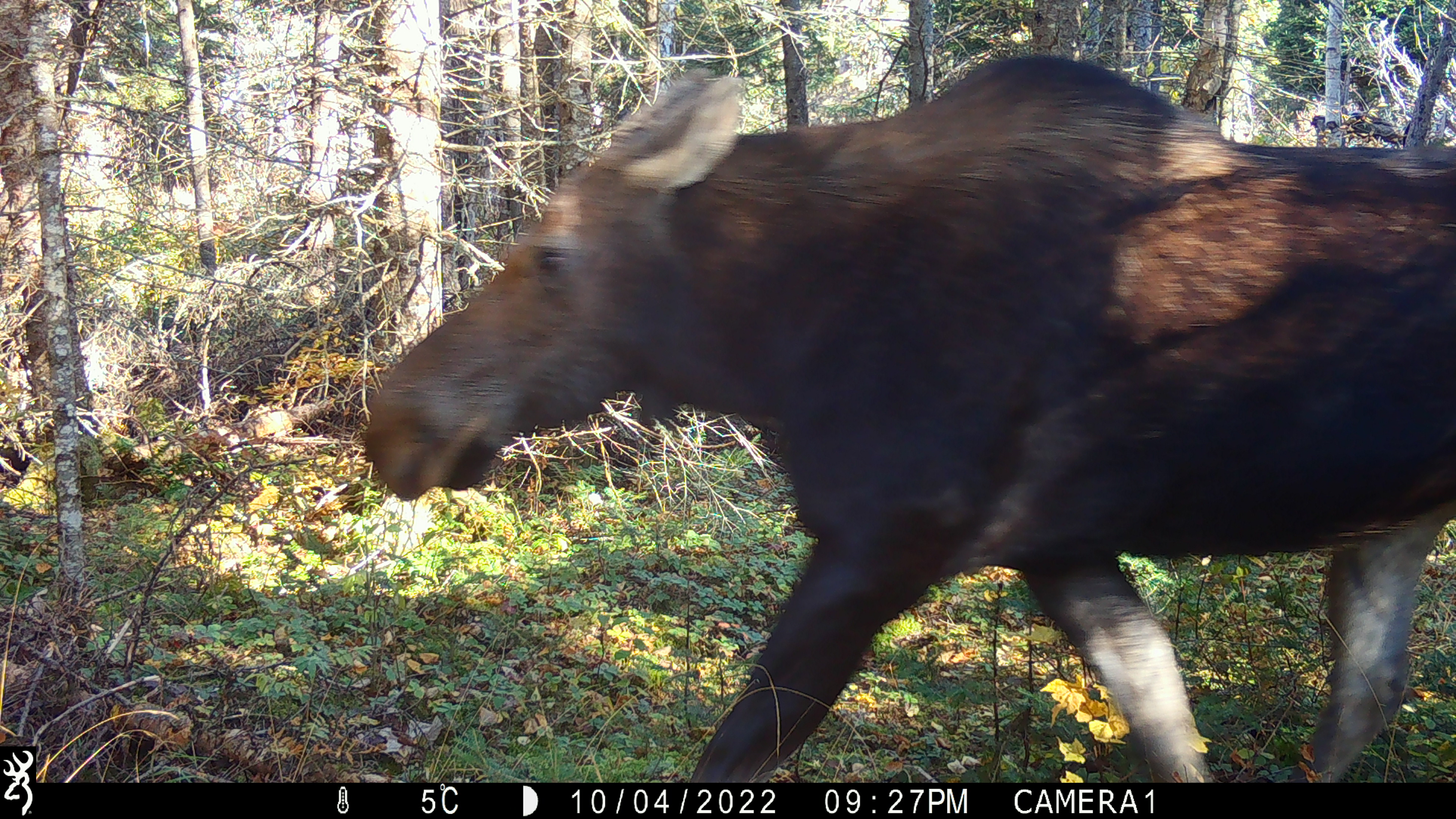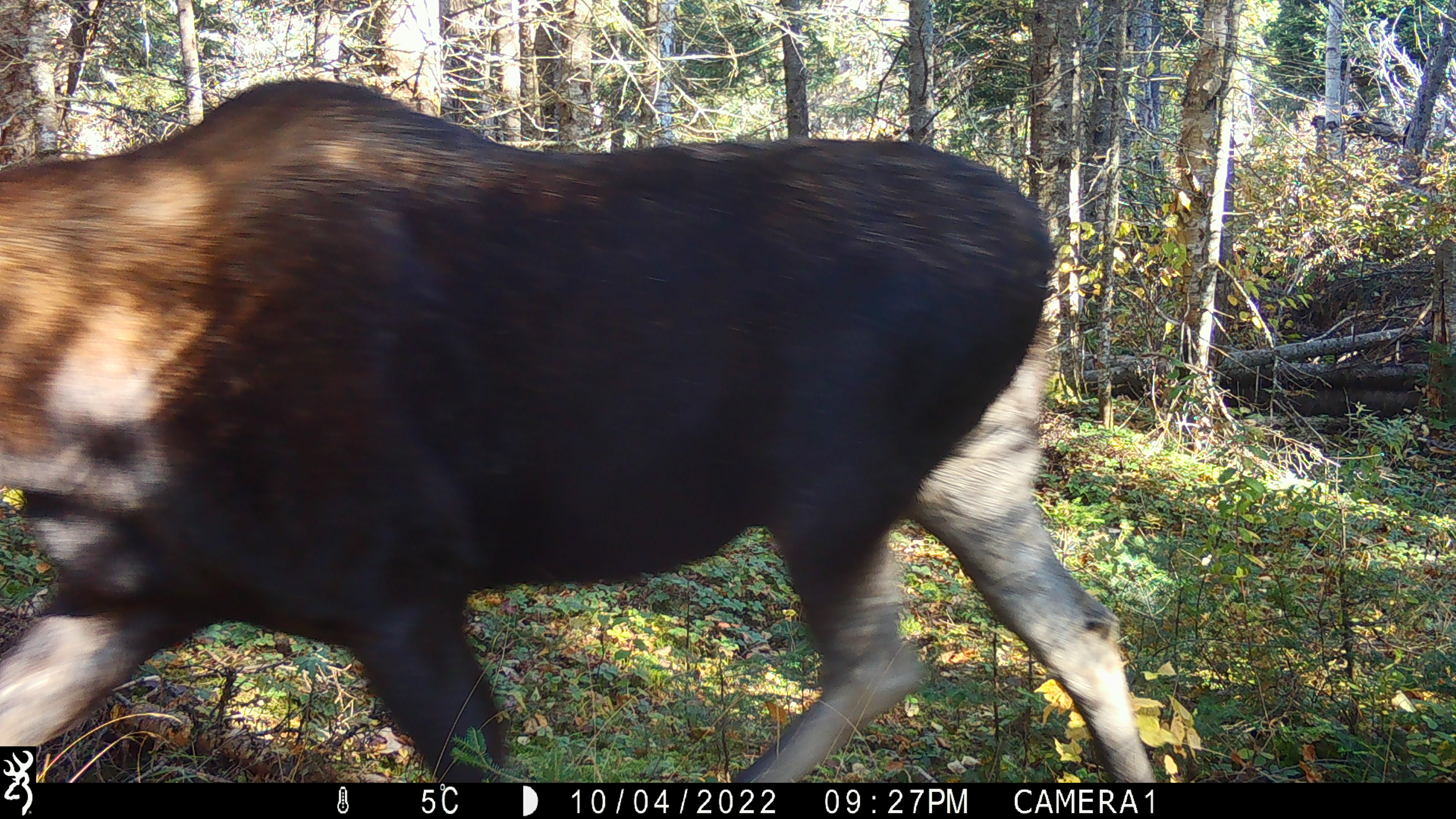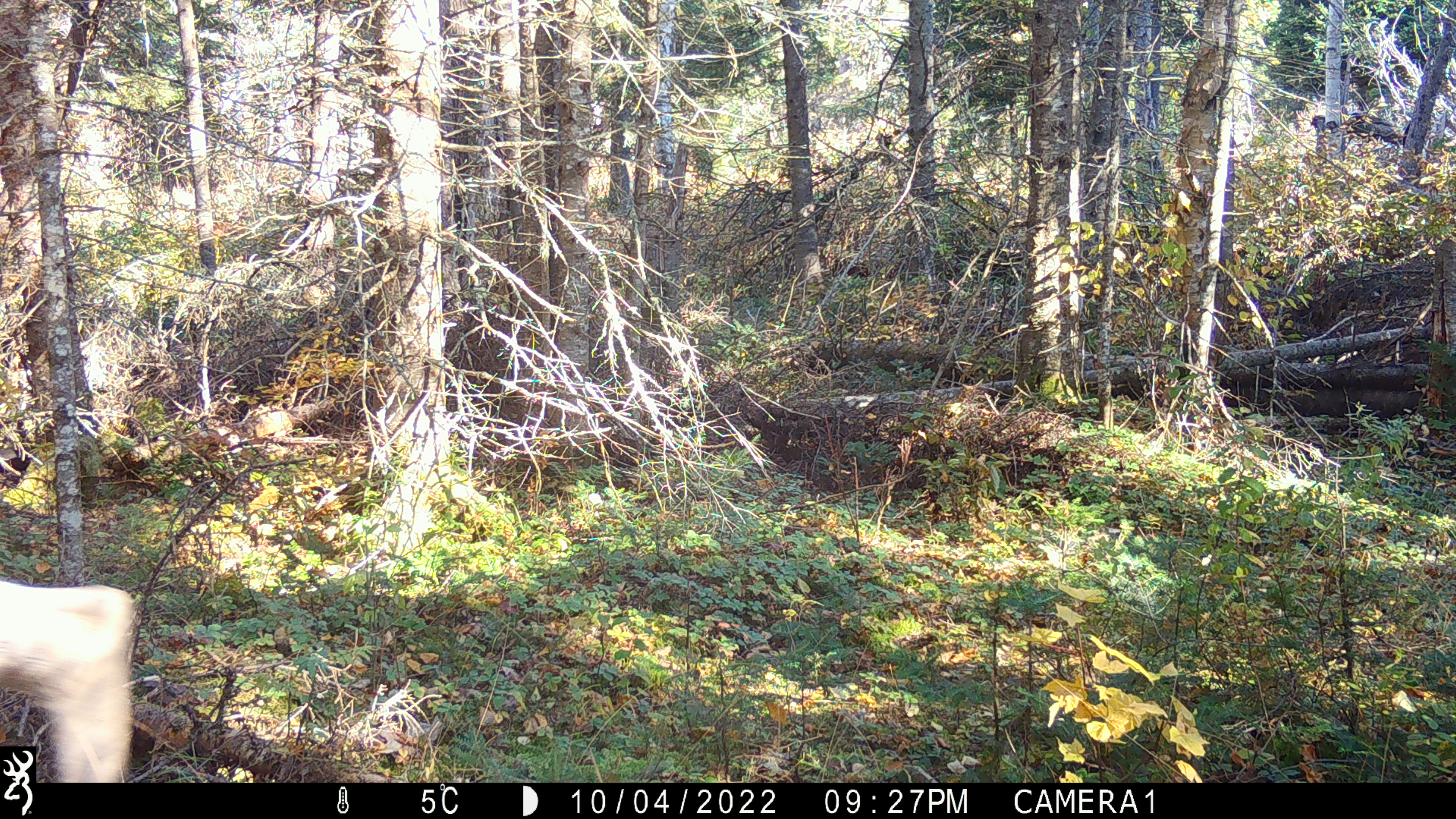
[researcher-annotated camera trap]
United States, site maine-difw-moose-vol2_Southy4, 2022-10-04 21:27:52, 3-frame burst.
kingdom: Animalia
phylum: Chordata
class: Mammalia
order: Artiodactyla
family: Cervidae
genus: Alces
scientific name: Alces alces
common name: moose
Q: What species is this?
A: Moose (Alces alces).